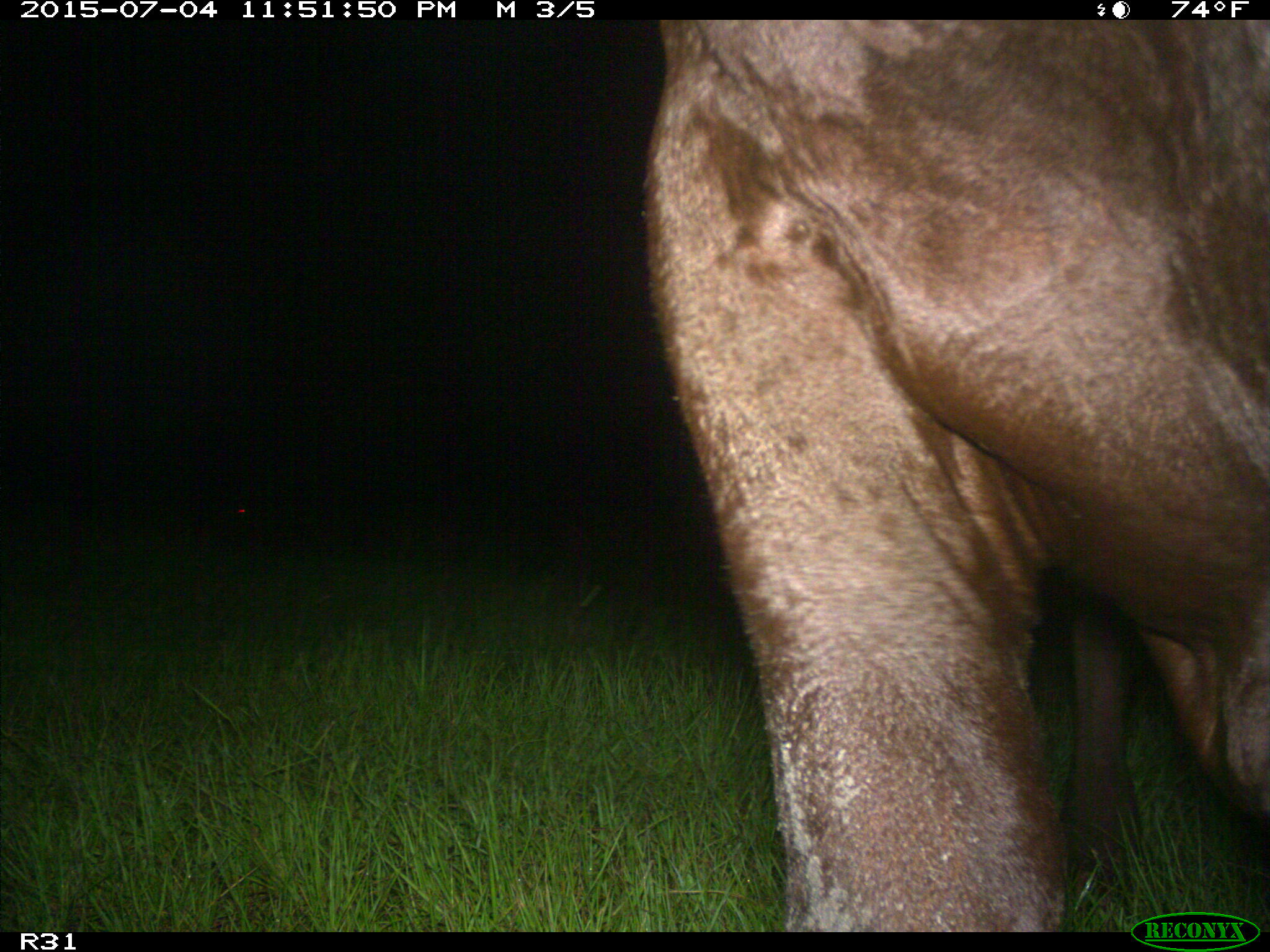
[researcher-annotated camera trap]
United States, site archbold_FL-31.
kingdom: Animalia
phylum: Chordata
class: Mammalia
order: Artiodactyla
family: Bovidae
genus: Bos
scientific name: Bos taurus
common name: domestic cow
Bos taurus (domestic cow).